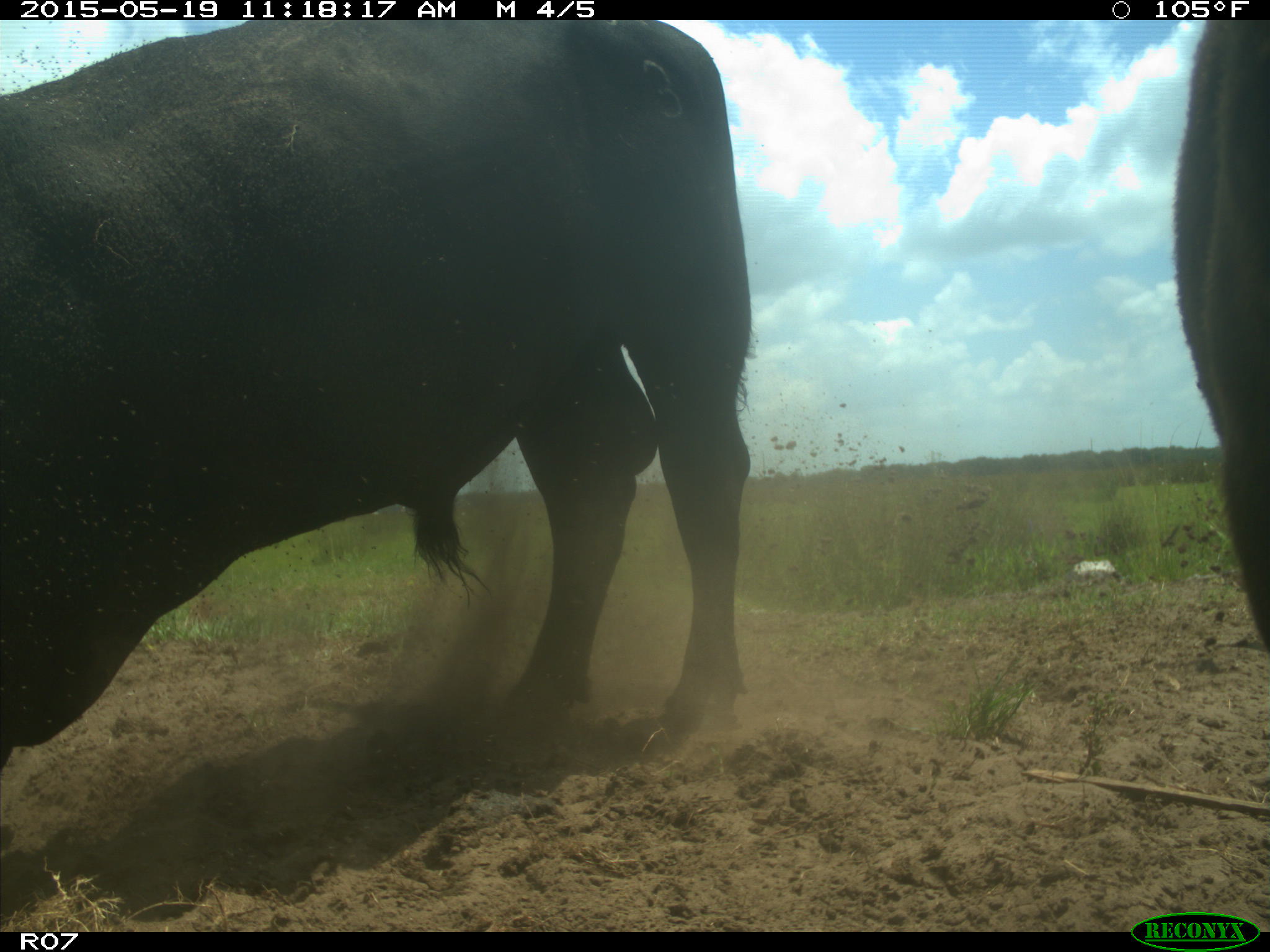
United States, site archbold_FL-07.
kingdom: Animalia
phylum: Chordata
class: Mammalia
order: Artiodactyla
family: Bovidae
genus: Bos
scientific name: Bos taurus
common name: domestic cow